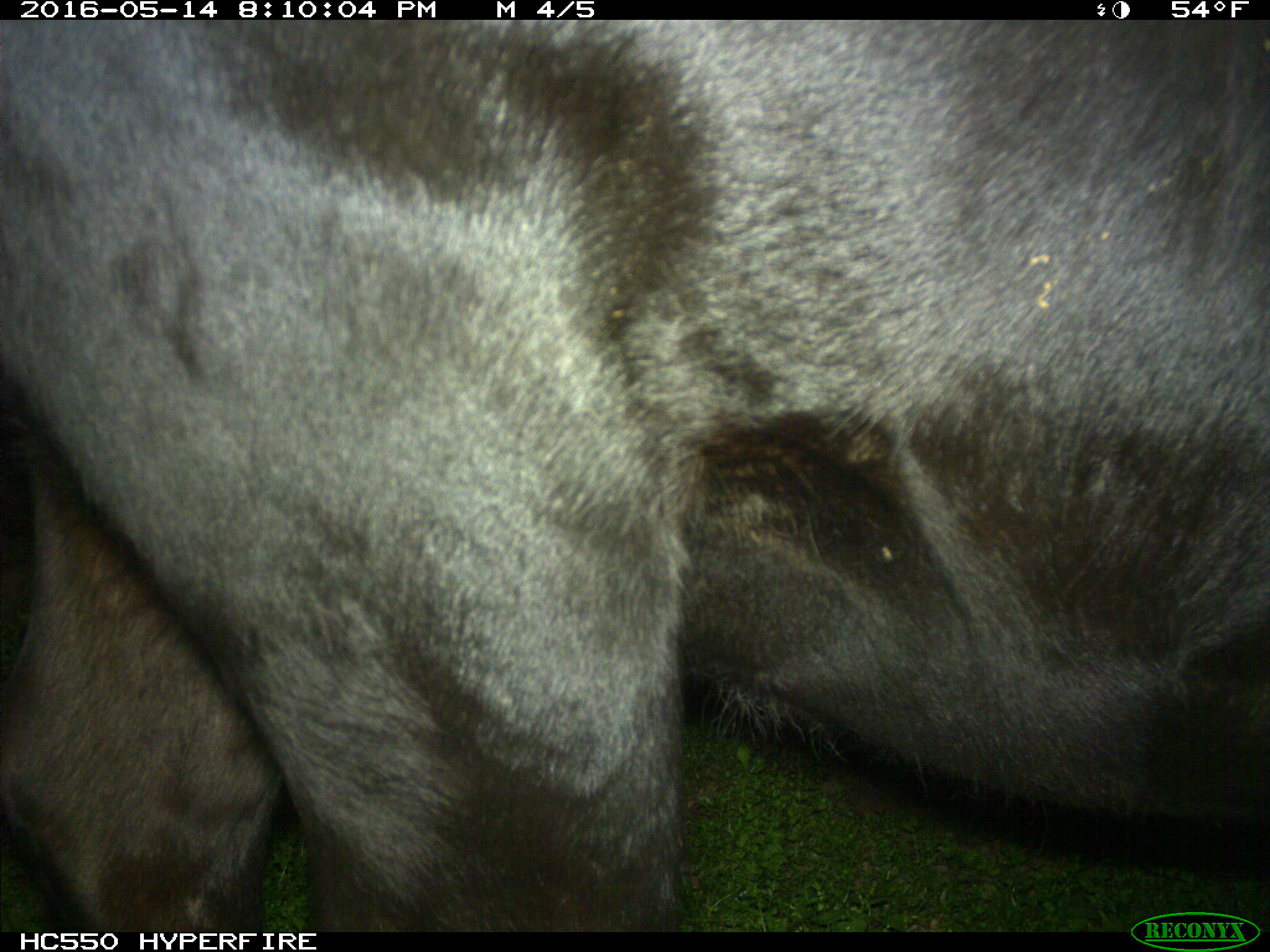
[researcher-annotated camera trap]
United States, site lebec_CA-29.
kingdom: Animalia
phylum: Chordata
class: Mammalia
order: Artiodactyla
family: Bovidae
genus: Bos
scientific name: Bos taurus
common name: domestic cow